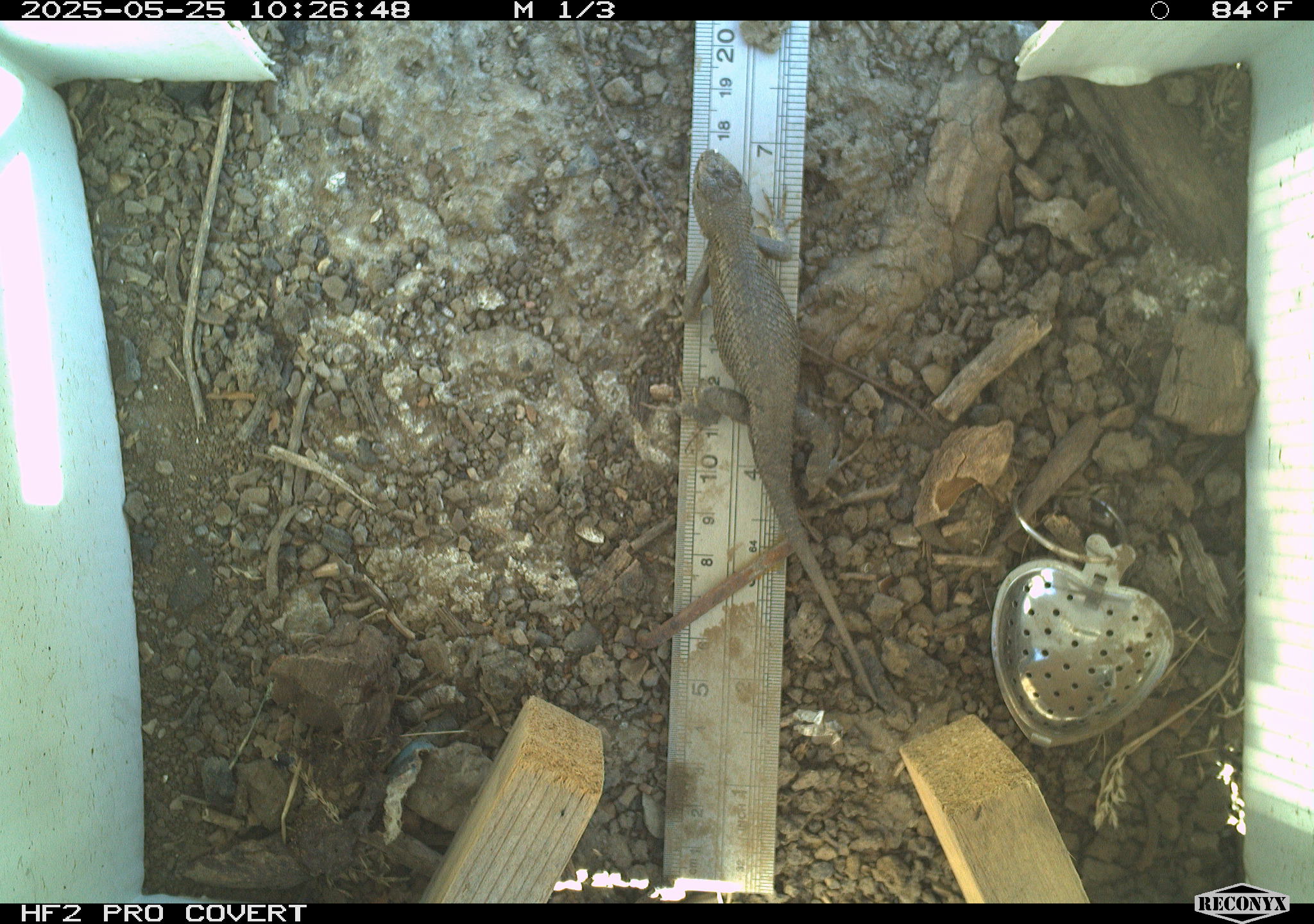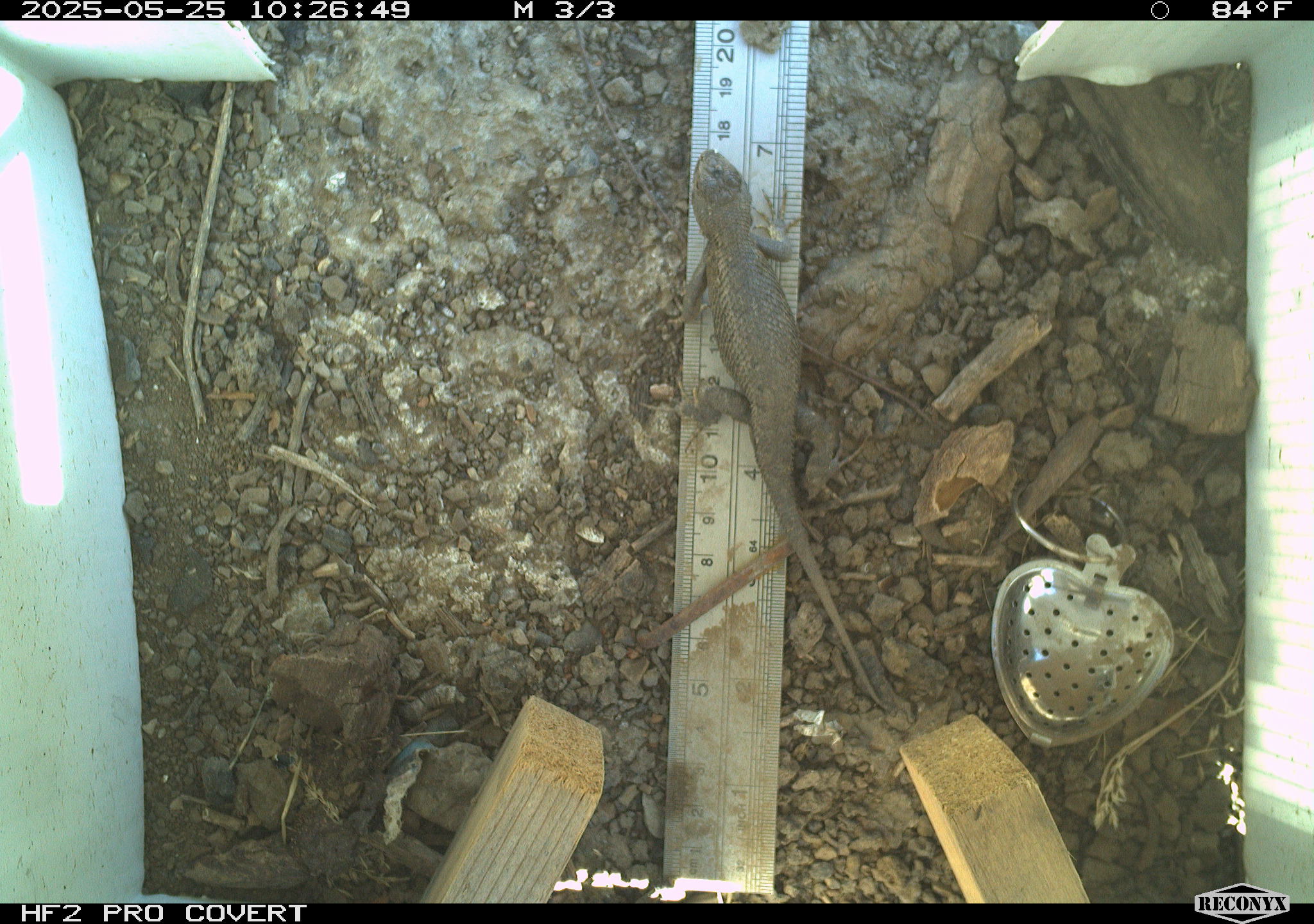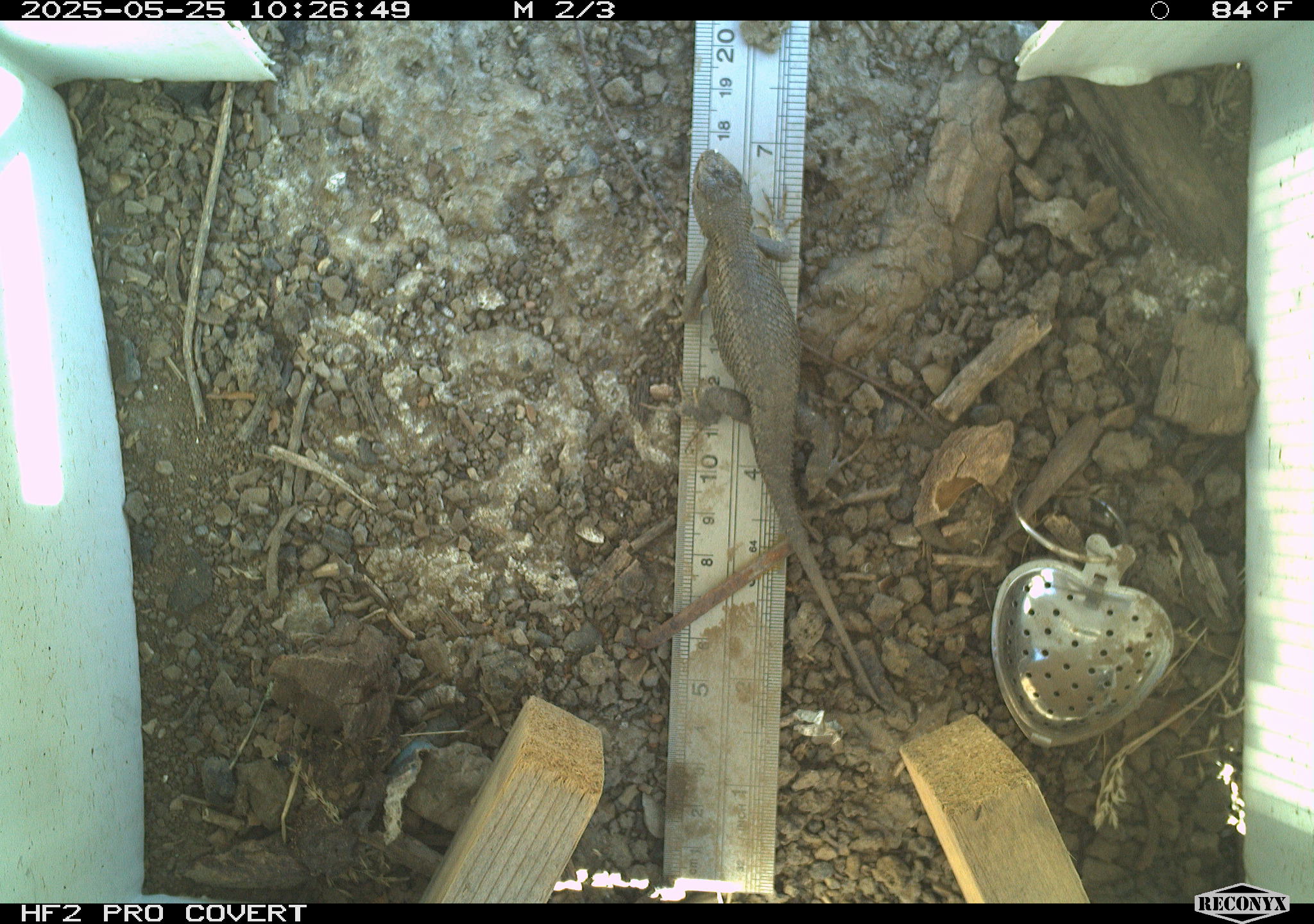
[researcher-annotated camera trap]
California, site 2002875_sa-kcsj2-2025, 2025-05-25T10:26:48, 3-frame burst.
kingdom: Animalia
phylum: Chordata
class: Reptilia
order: Squamata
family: Phrynosomatidae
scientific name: Phrynosomatidae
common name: north american spiny lizards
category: sceloporus/uta species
Sceloporus/uta species (north american spiny lizards) (Phrynosomatidae).